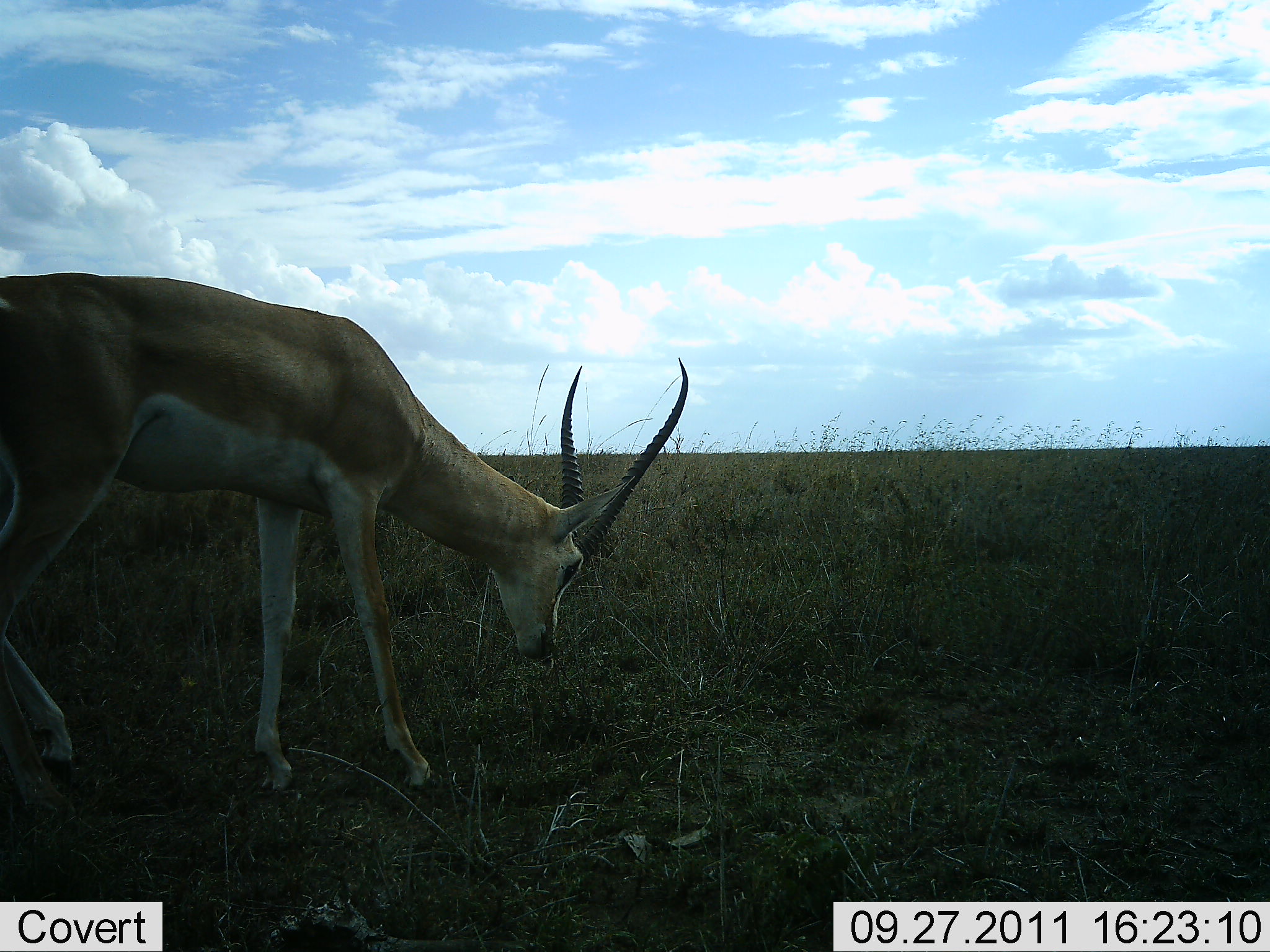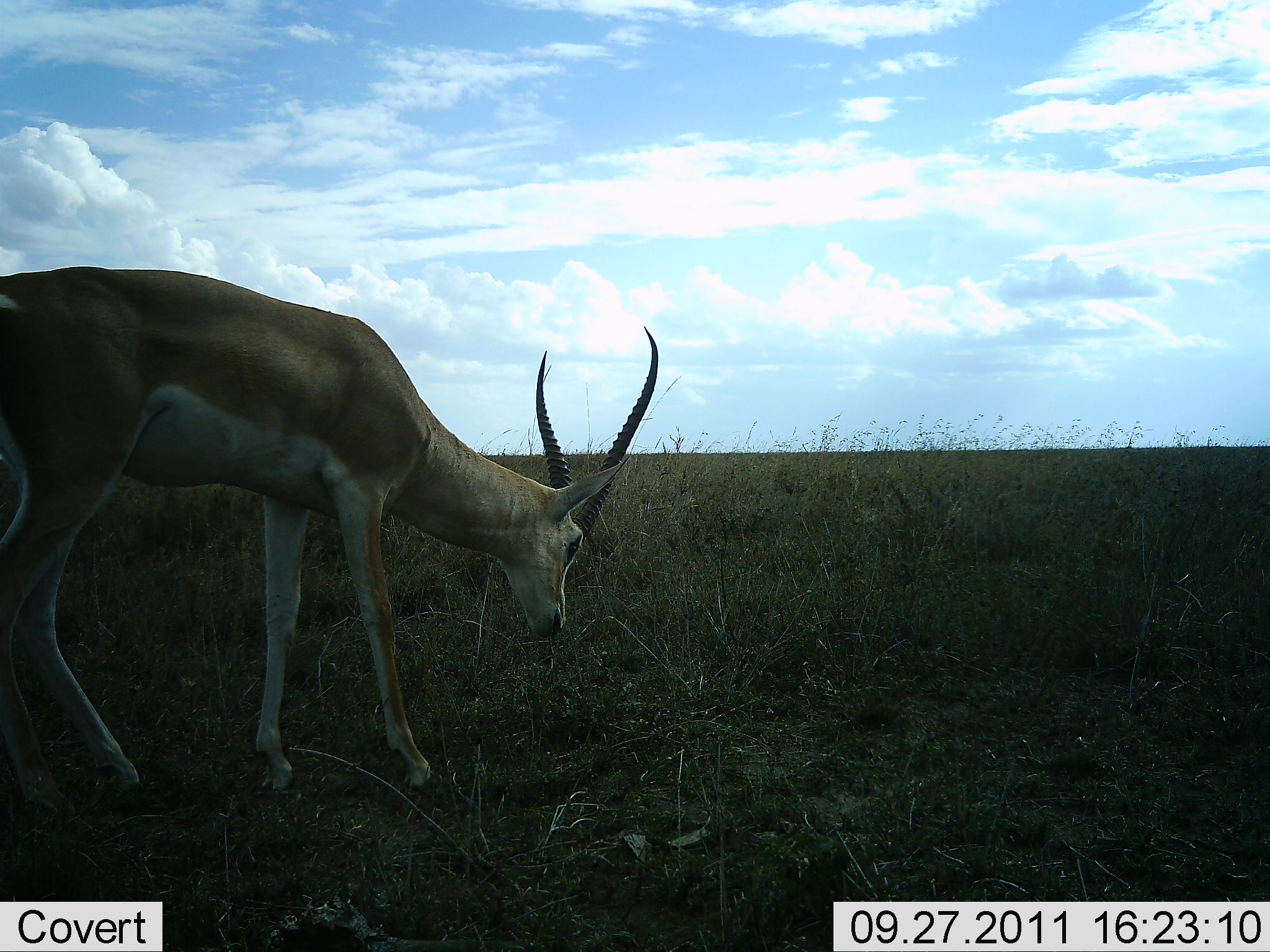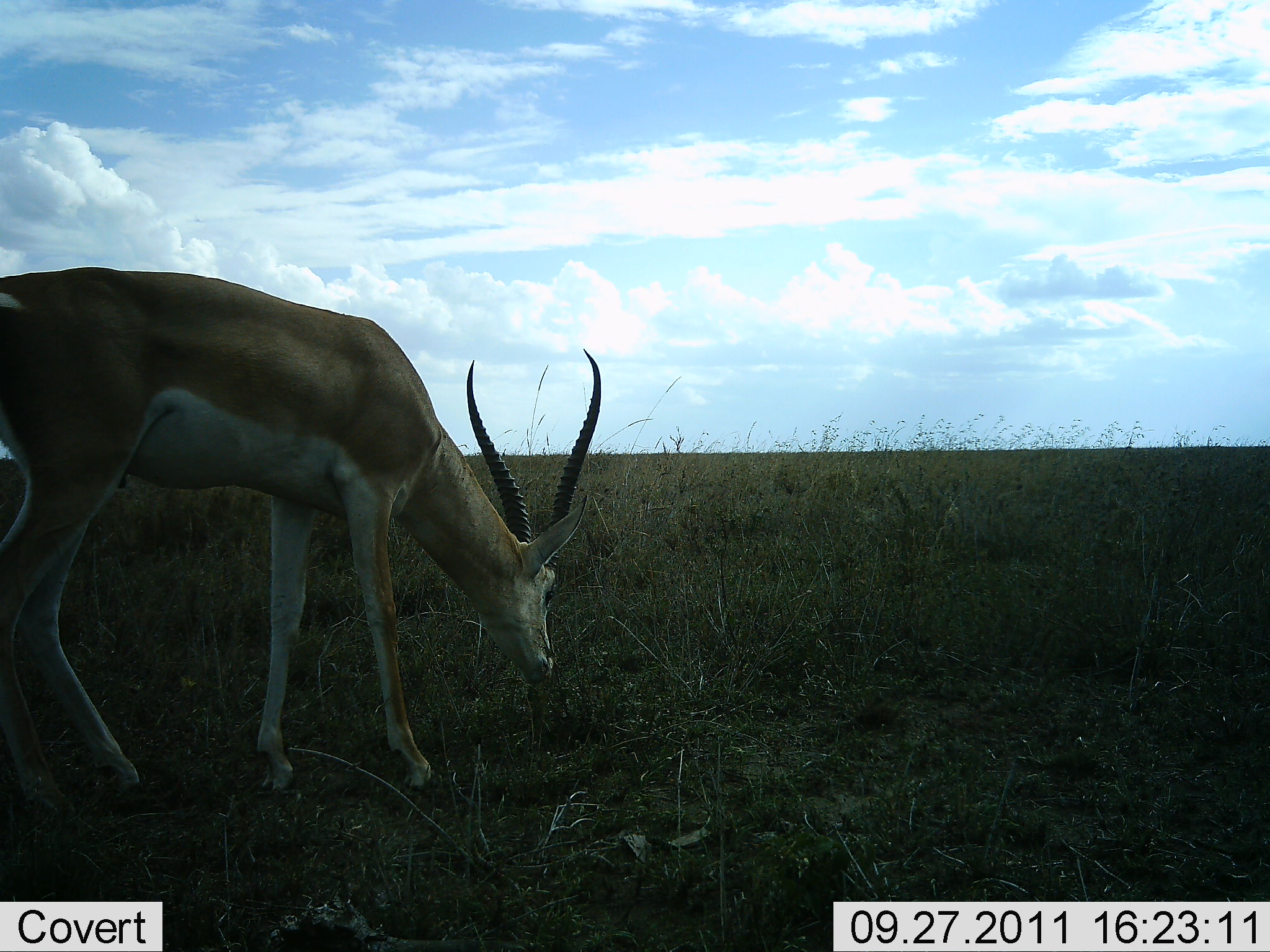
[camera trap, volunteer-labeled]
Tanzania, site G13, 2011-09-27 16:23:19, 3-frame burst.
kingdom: Animalia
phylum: Chordata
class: Mammalia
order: Artiodactyla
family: Bovidae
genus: Nanger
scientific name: Nanger granti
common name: grant's gazelle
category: gazellegrants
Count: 1.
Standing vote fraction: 40%.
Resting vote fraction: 0%.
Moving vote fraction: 0%.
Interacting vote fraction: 0%.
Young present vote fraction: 0%.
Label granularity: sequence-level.